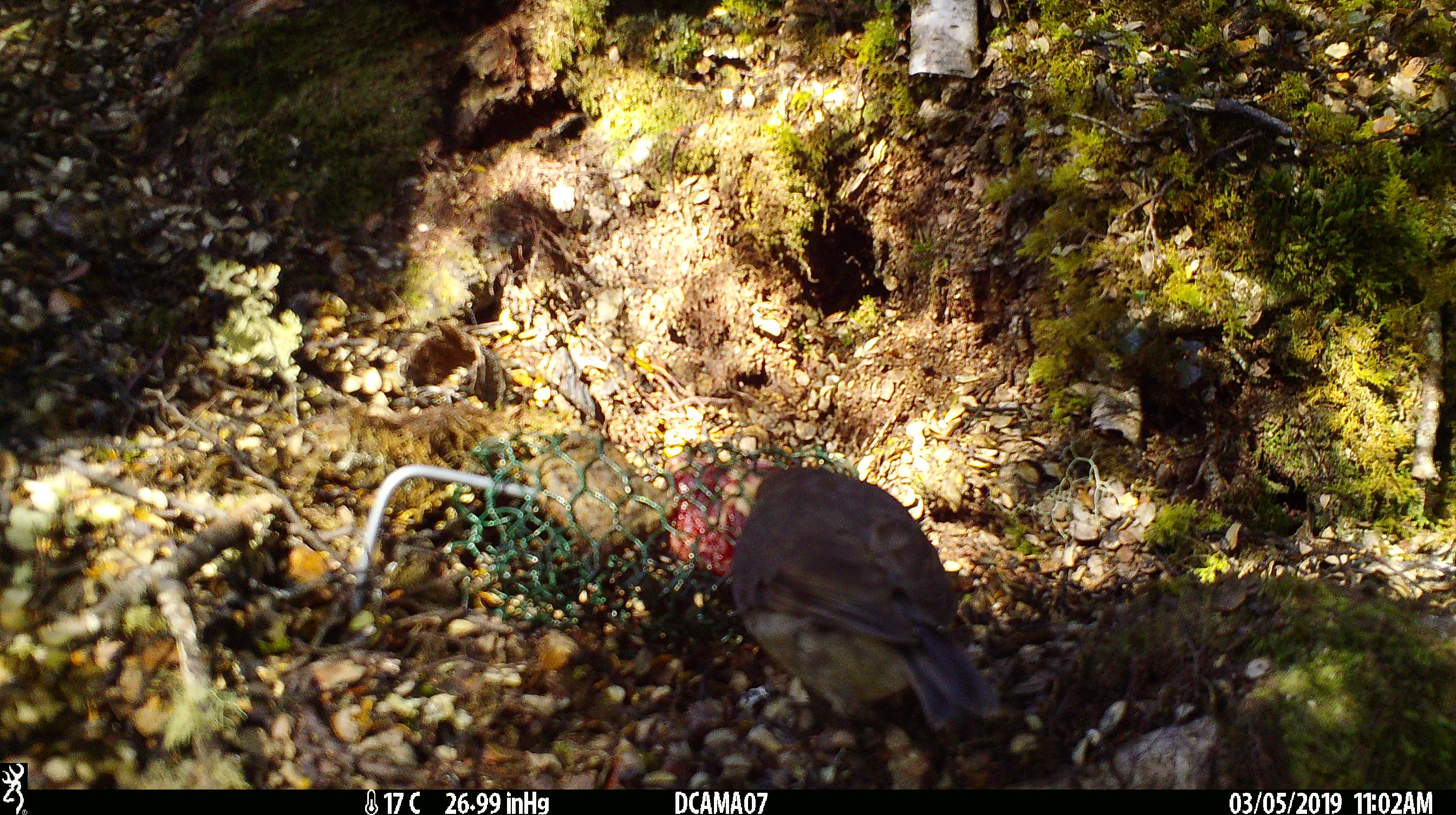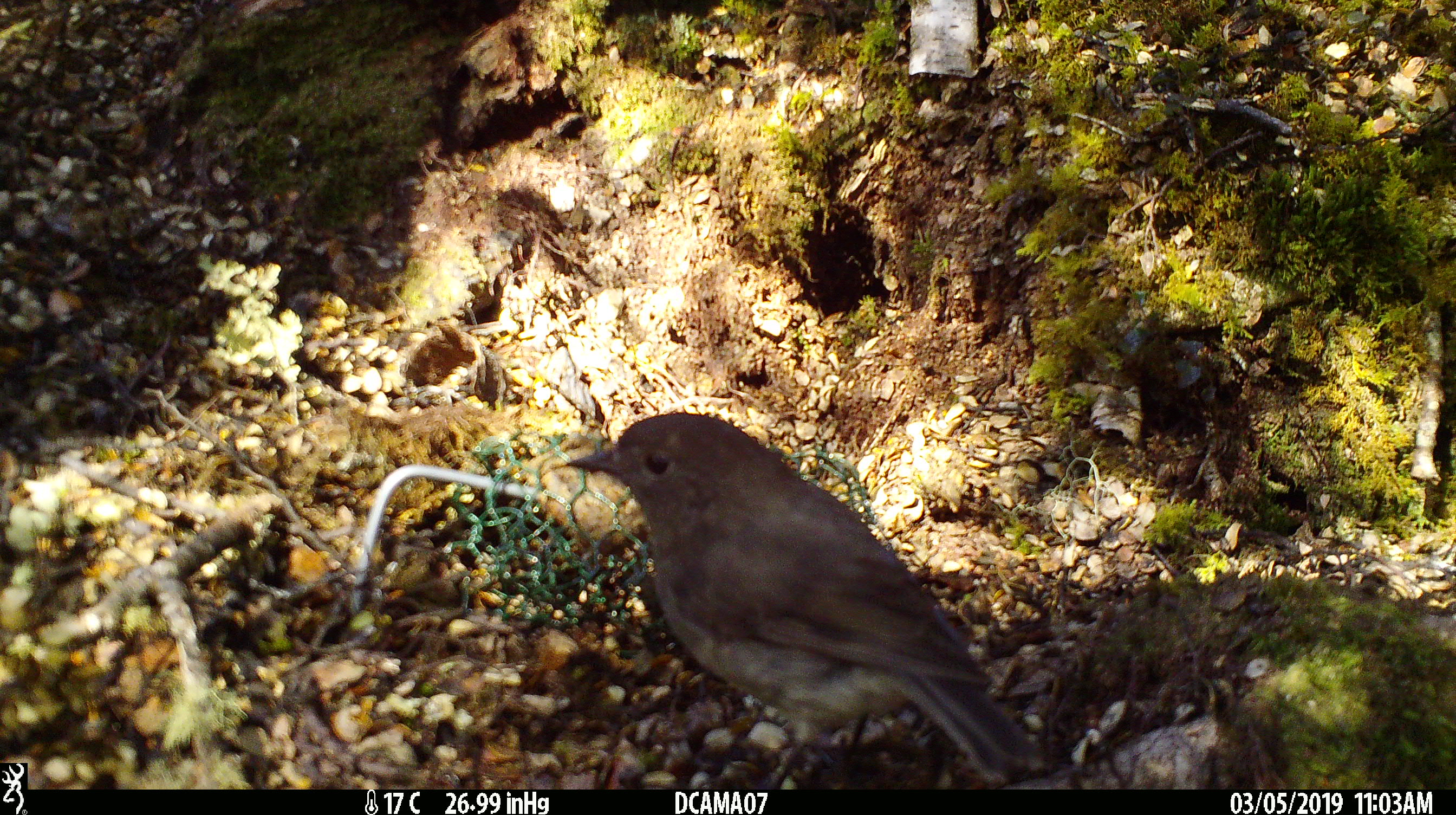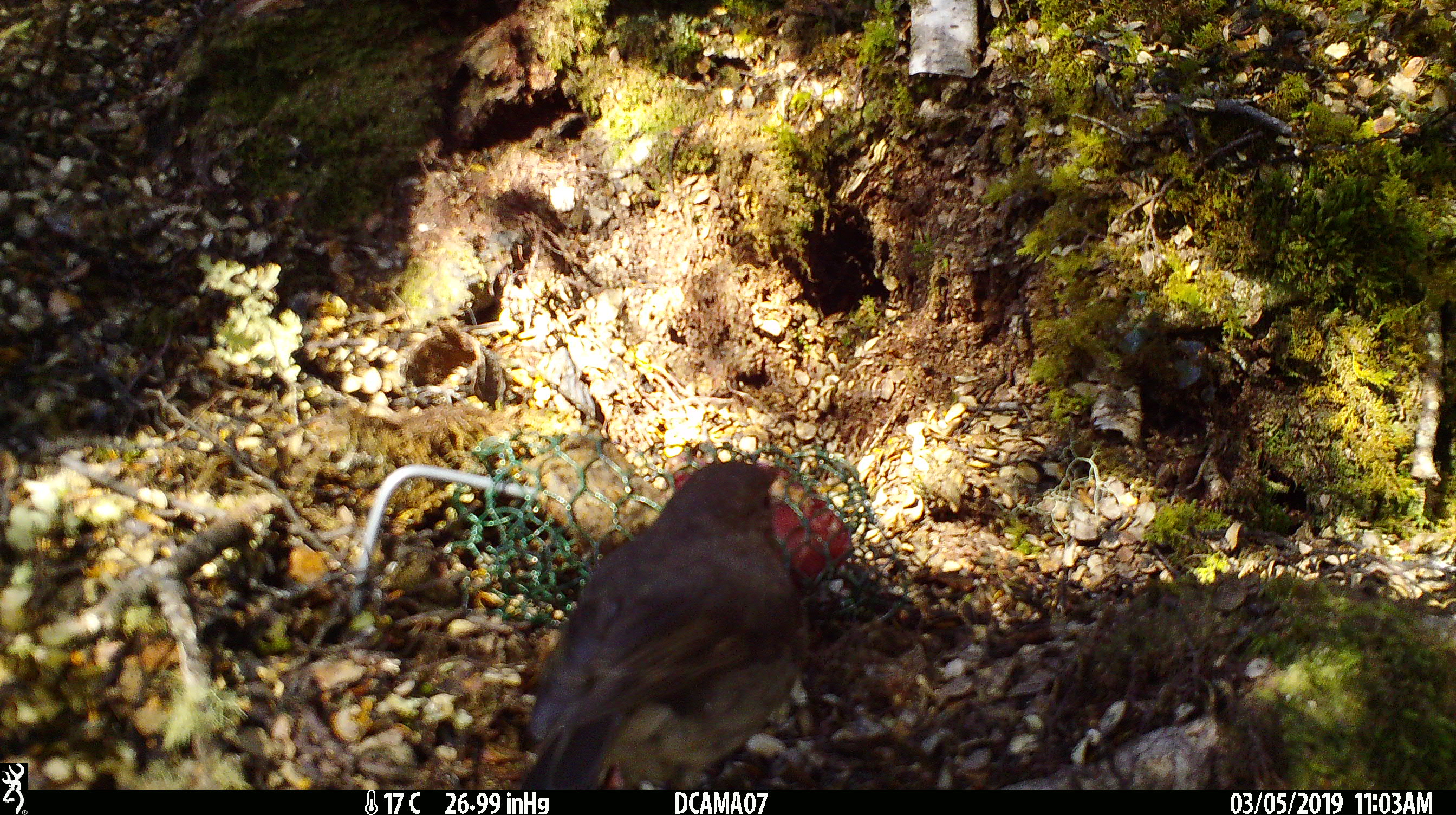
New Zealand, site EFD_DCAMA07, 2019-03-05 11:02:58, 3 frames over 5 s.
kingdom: Animalia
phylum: Chordata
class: Aves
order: Passeriformes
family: Petroicidae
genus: Petroica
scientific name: Petroica australis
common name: new zealand robin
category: robin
Robin (new zealand robin) (Petroica australis).